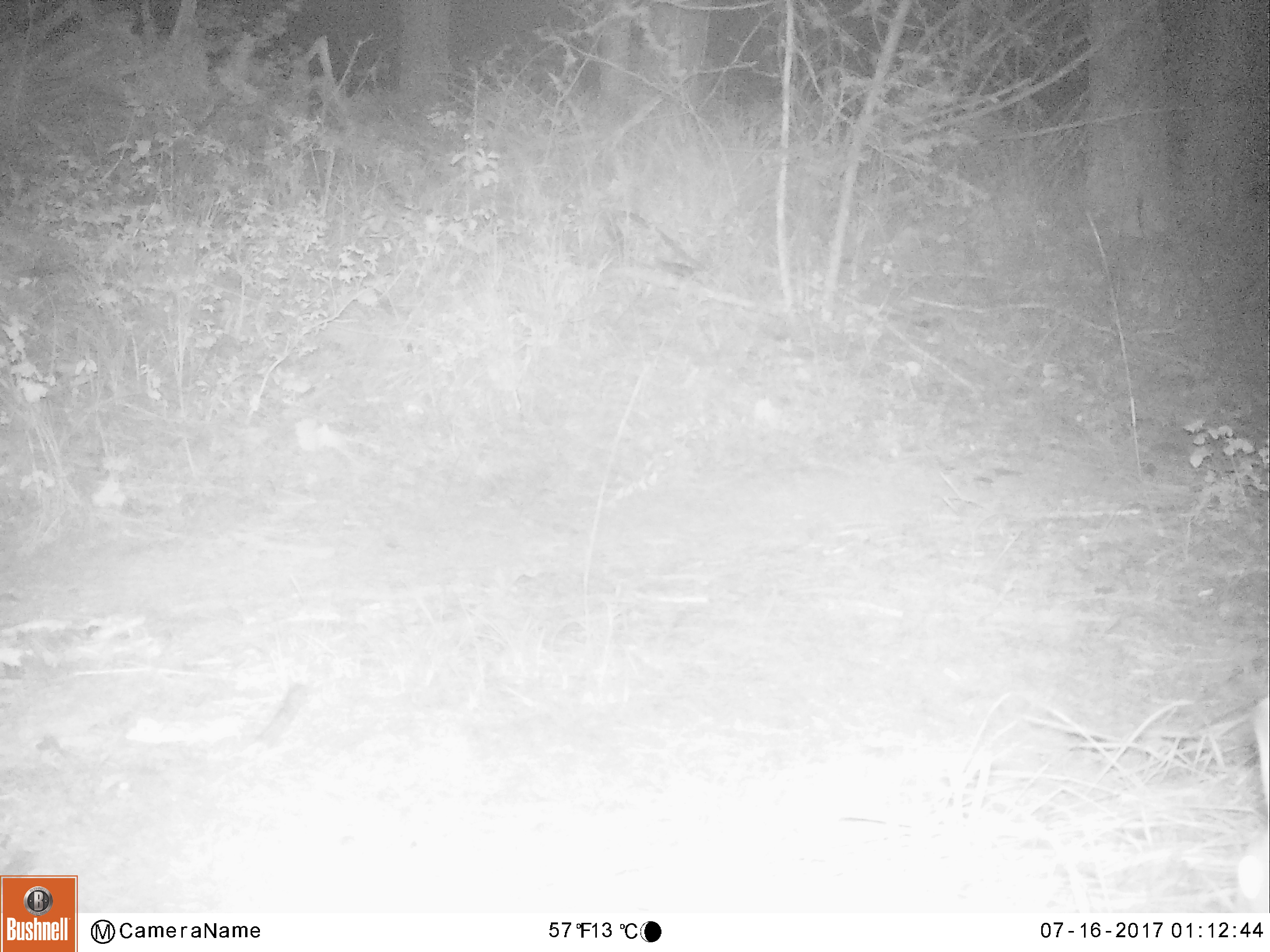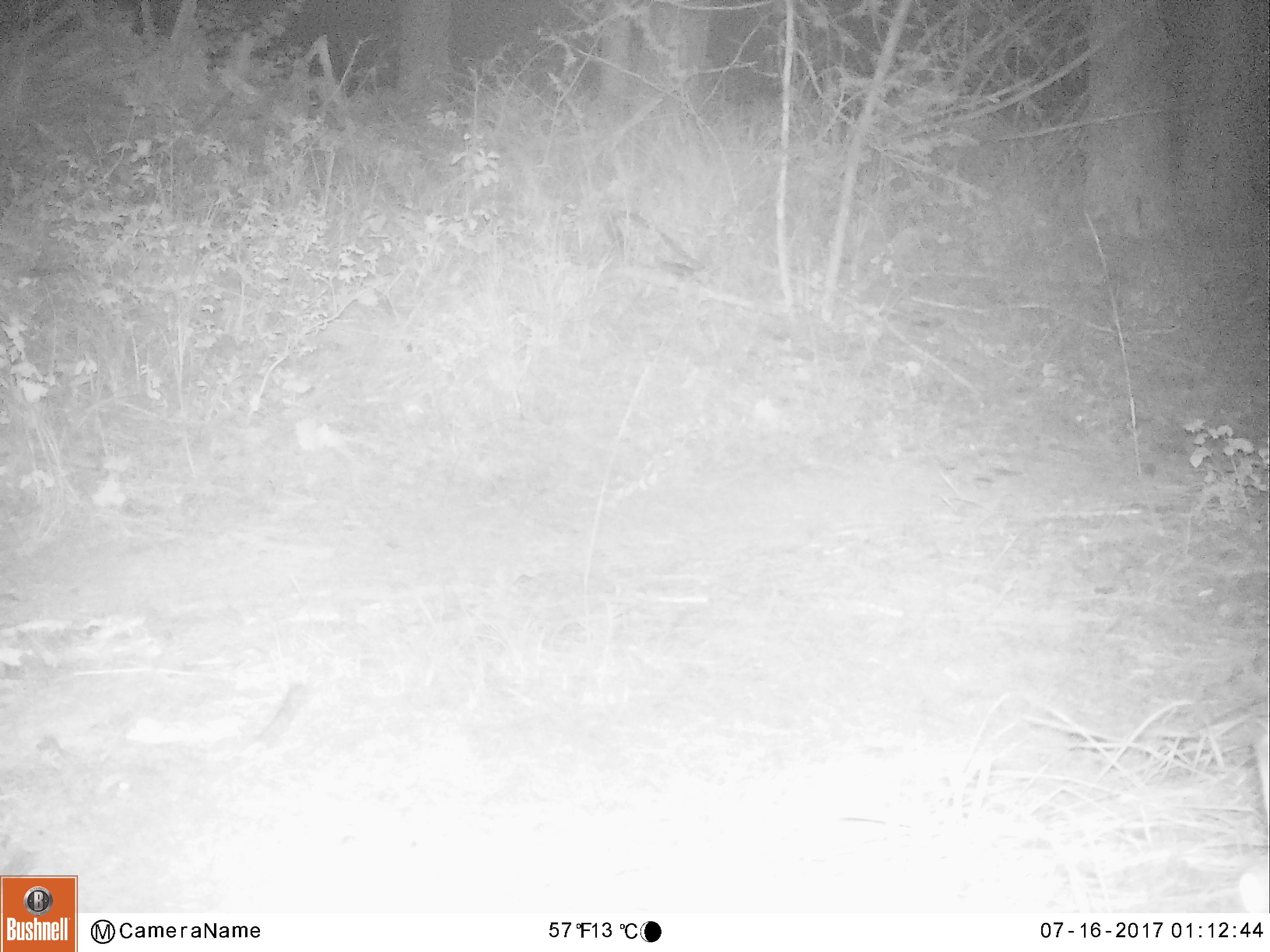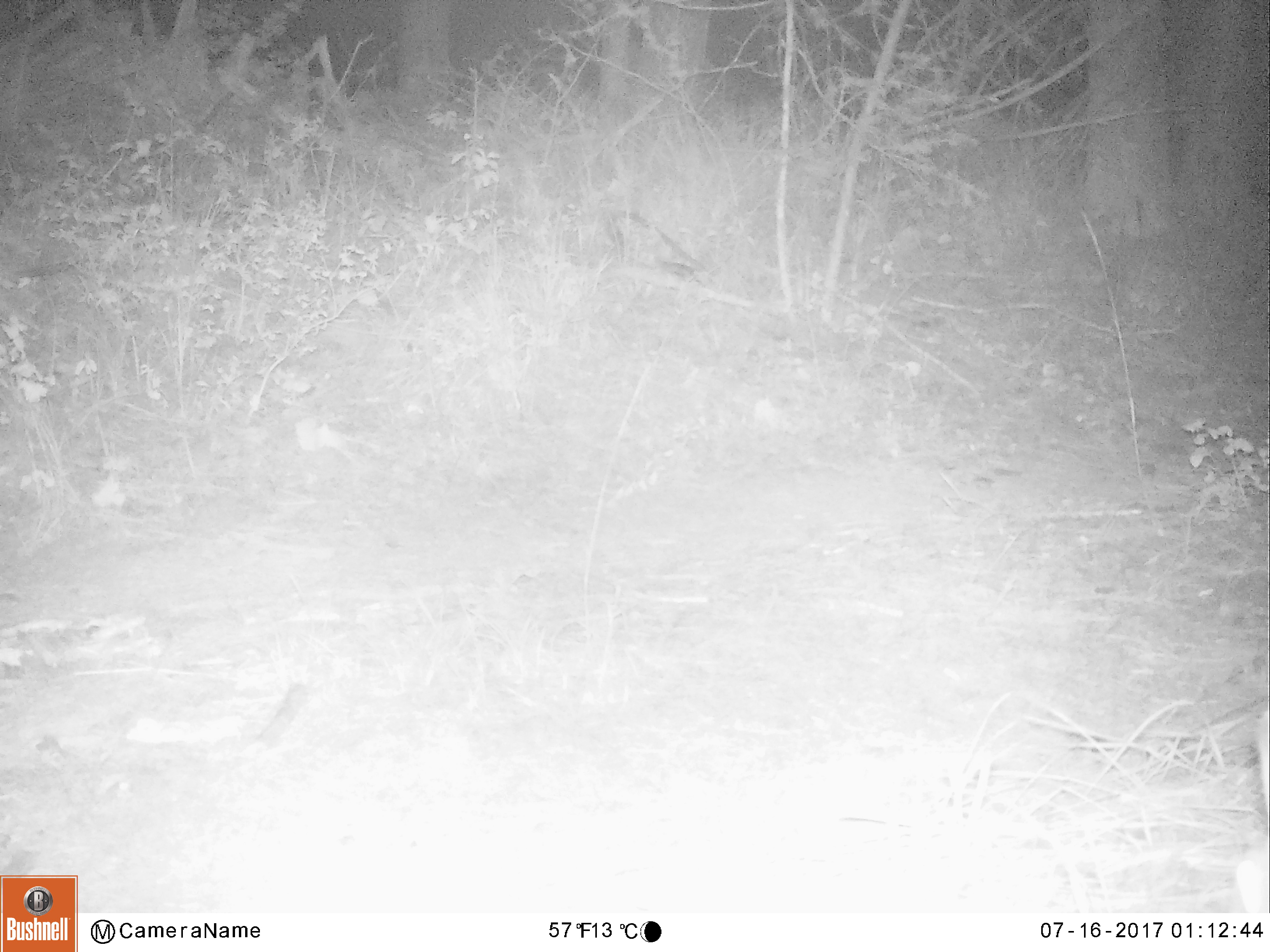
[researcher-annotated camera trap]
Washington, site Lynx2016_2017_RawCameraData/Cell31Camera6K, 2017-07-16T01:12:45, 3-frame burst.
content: unidentified animal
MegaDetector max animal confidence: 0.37